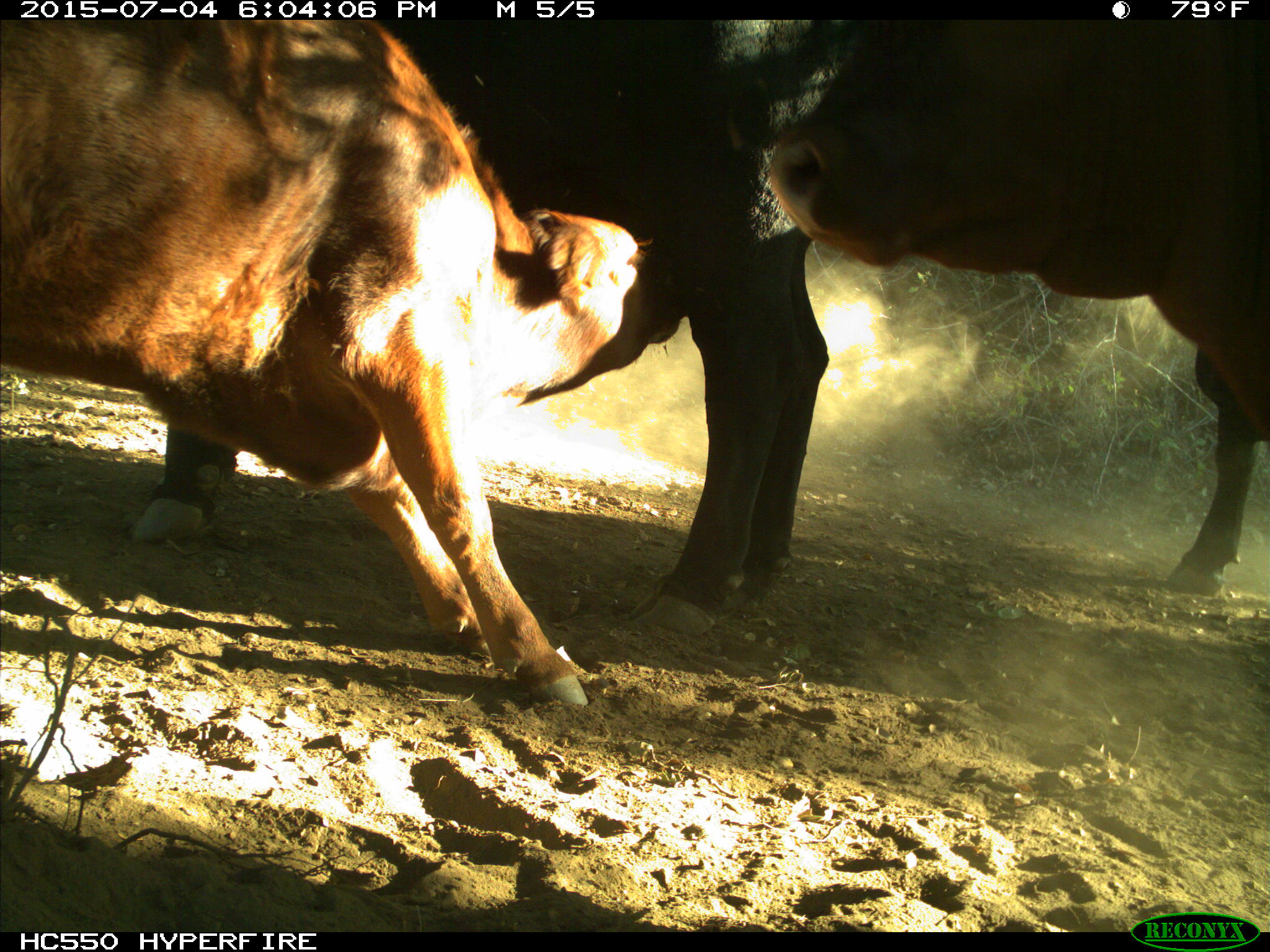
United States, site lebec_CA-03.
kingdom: Animalia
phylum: Chordata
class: Mammalia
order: Artiodactyla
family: Bovidae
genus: Bos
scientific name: Bos taurus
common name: domestic cow